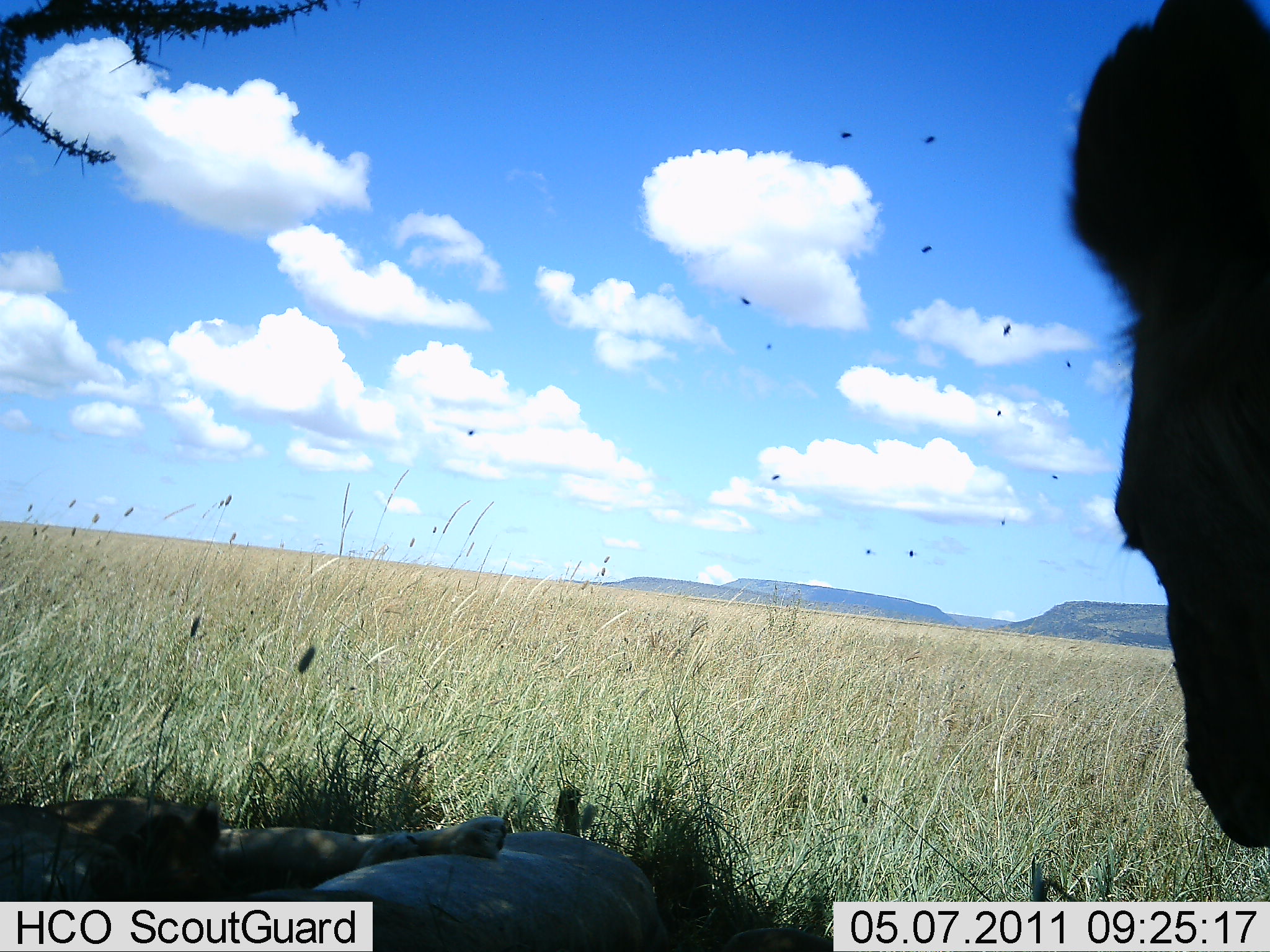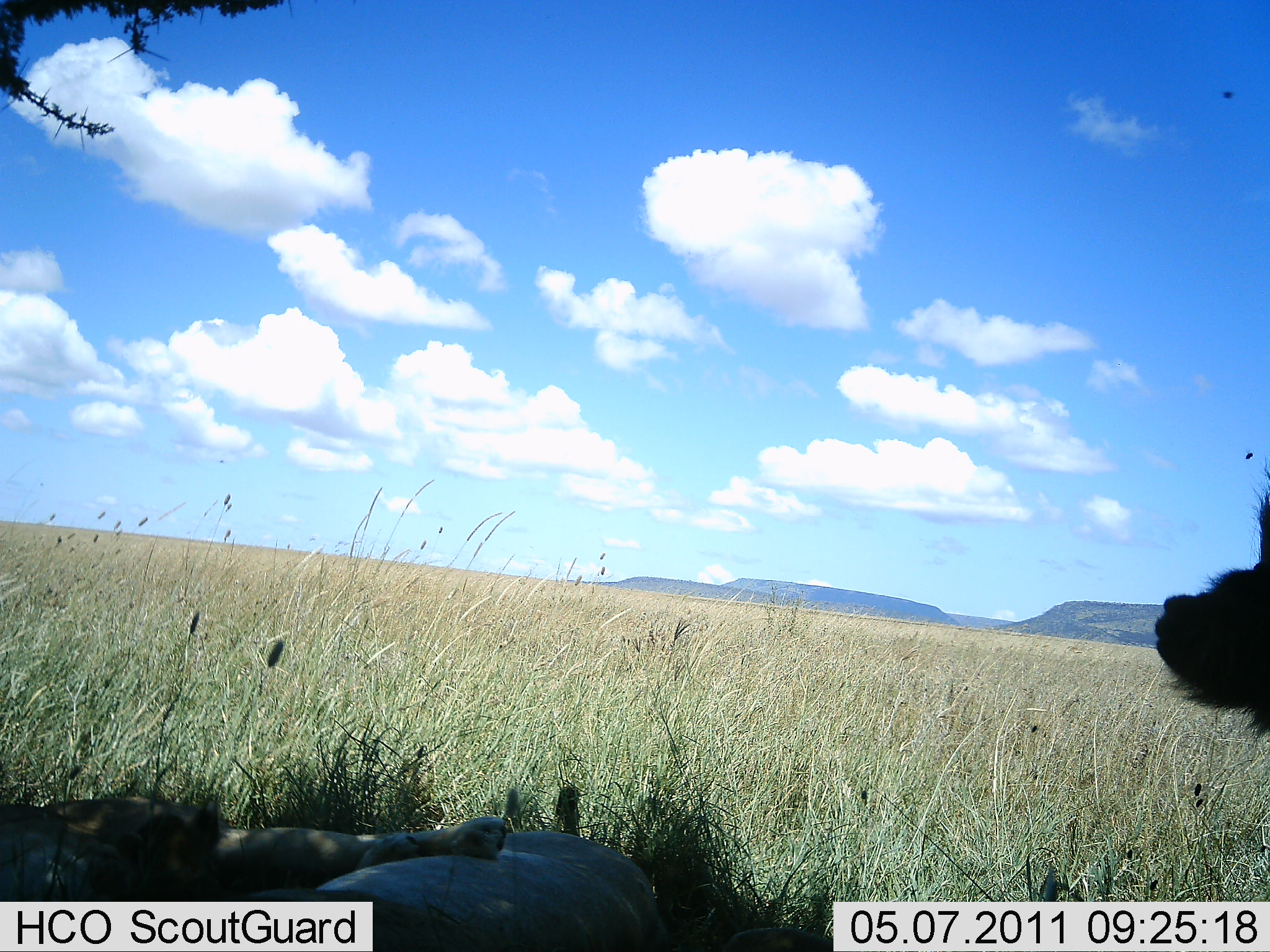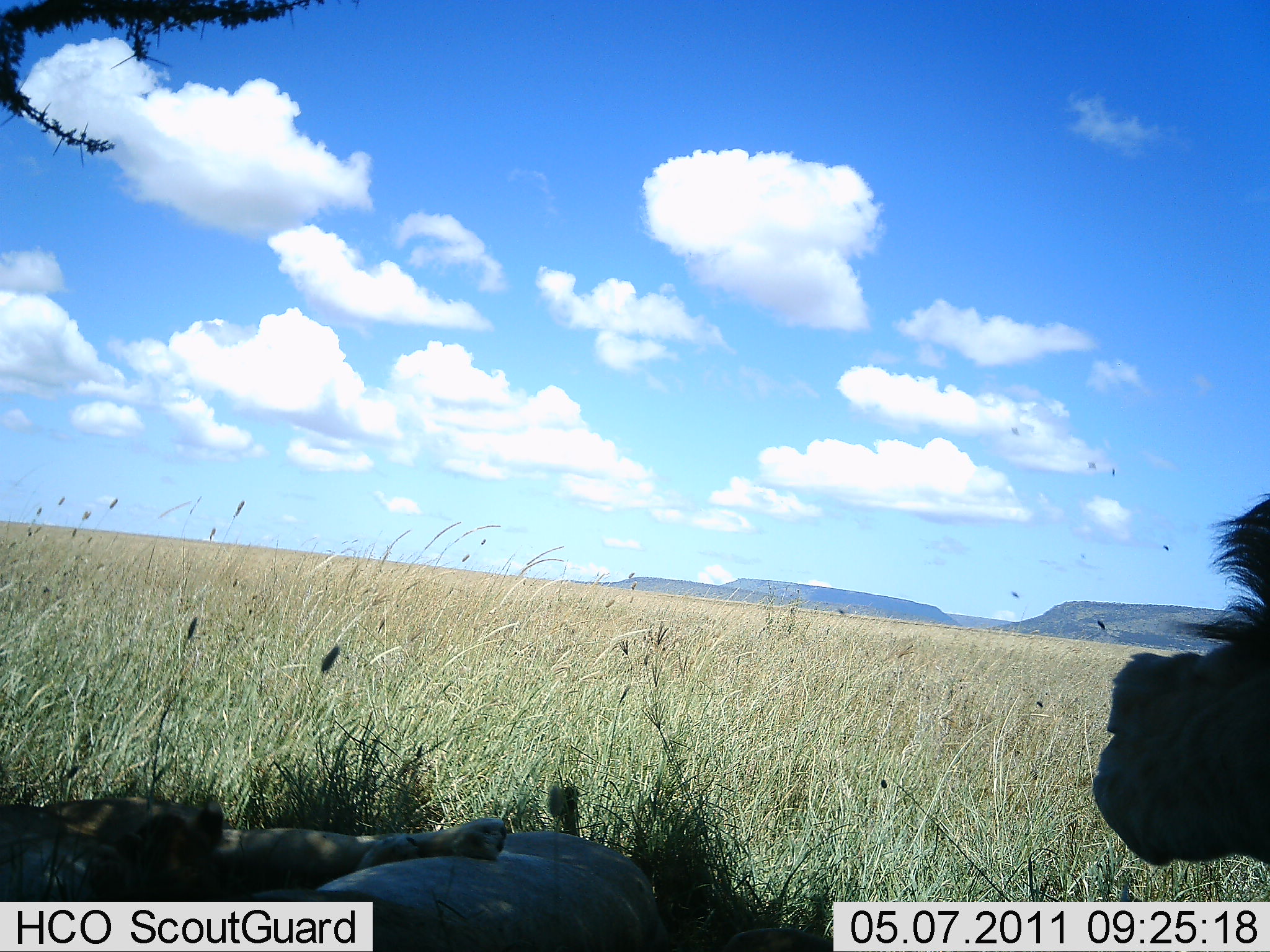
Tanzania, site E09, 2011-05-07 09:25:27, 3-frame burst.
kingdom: Animalia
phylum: Chordata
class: Mammalia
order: Carnivora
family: Felidae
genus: Panthera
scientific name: Panthera leo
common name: lion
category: lionfemale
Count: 2.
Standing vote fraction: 44%.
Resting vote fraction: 89%.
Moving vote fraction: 11%.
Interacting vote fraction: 11%.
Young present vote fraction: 11%.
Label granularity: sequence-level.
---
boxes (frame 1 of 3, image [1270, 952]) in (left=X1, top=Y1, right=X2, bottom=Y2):
animal: (left=1073, top=1, right=1270, bottom=846); (left=0, top=778, right=520, bottom=951); (left=188, top=798, right=687, bottom=951)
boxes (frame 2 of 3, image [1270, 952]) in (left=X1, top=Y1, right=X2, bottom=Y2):
animal: (left=0, top=763, right=536, bottom=951); (left=226, top=780, right=700, bottom=951); (left=1152, top=459, right=1270, bottom=743)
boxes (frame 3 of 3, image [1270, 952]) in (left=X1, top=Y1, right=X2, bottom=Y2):
animal: (left=1, top=769, right=512, bottom=952); (left=234, top=803, right=698, bottom=952); (left=1092, top=503, right=1270, bottom=867)